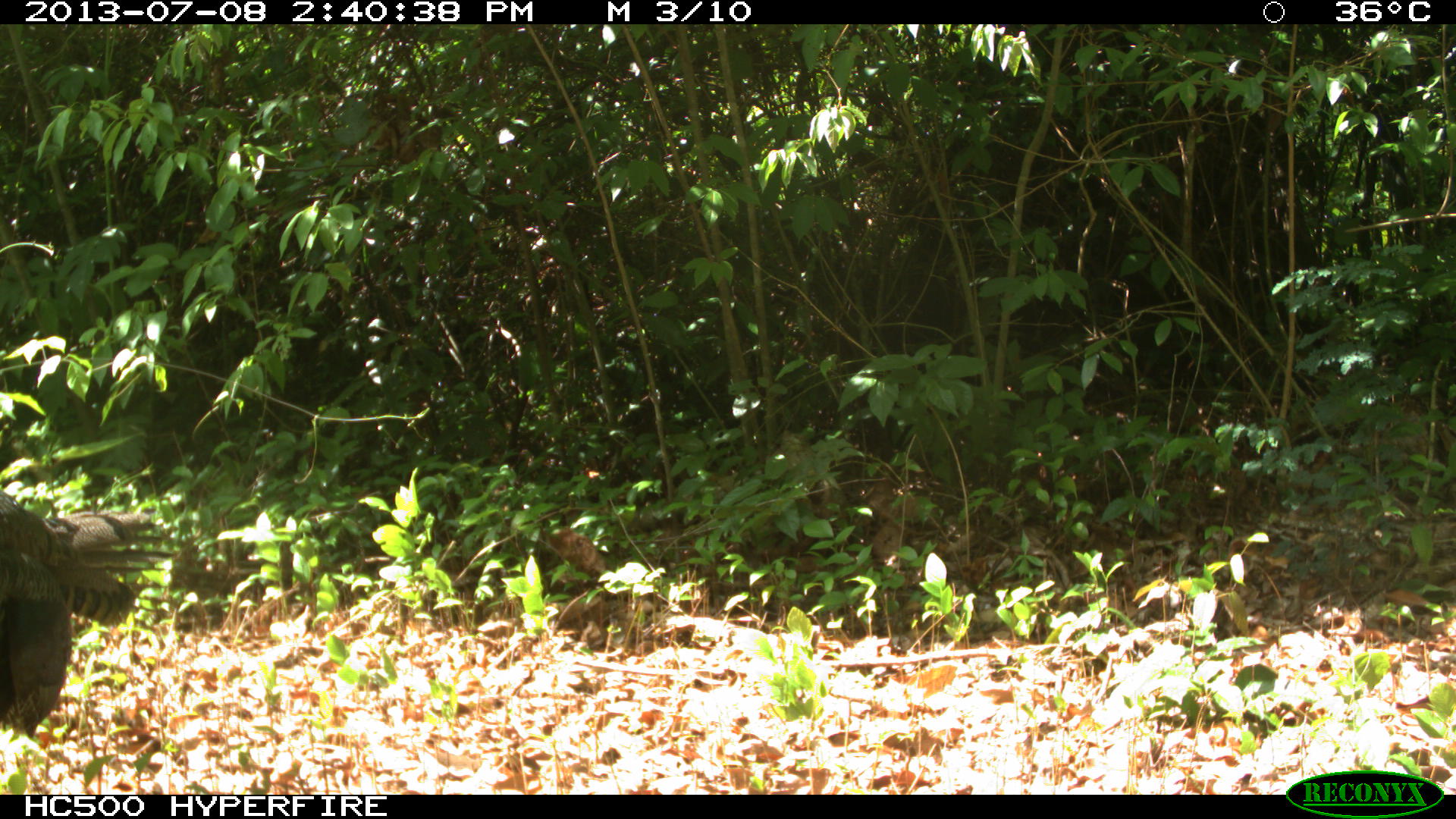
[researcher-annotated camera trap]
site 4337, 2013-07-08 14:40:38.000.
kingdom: Animalia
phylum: Chordata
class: Aves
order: Galliformes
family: Phasianidae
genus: Meleagris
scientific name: Meleagris ocellata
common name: ocellated turkey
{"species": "Meleagris ocellata (ocellated turkey)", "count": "1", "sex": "female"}